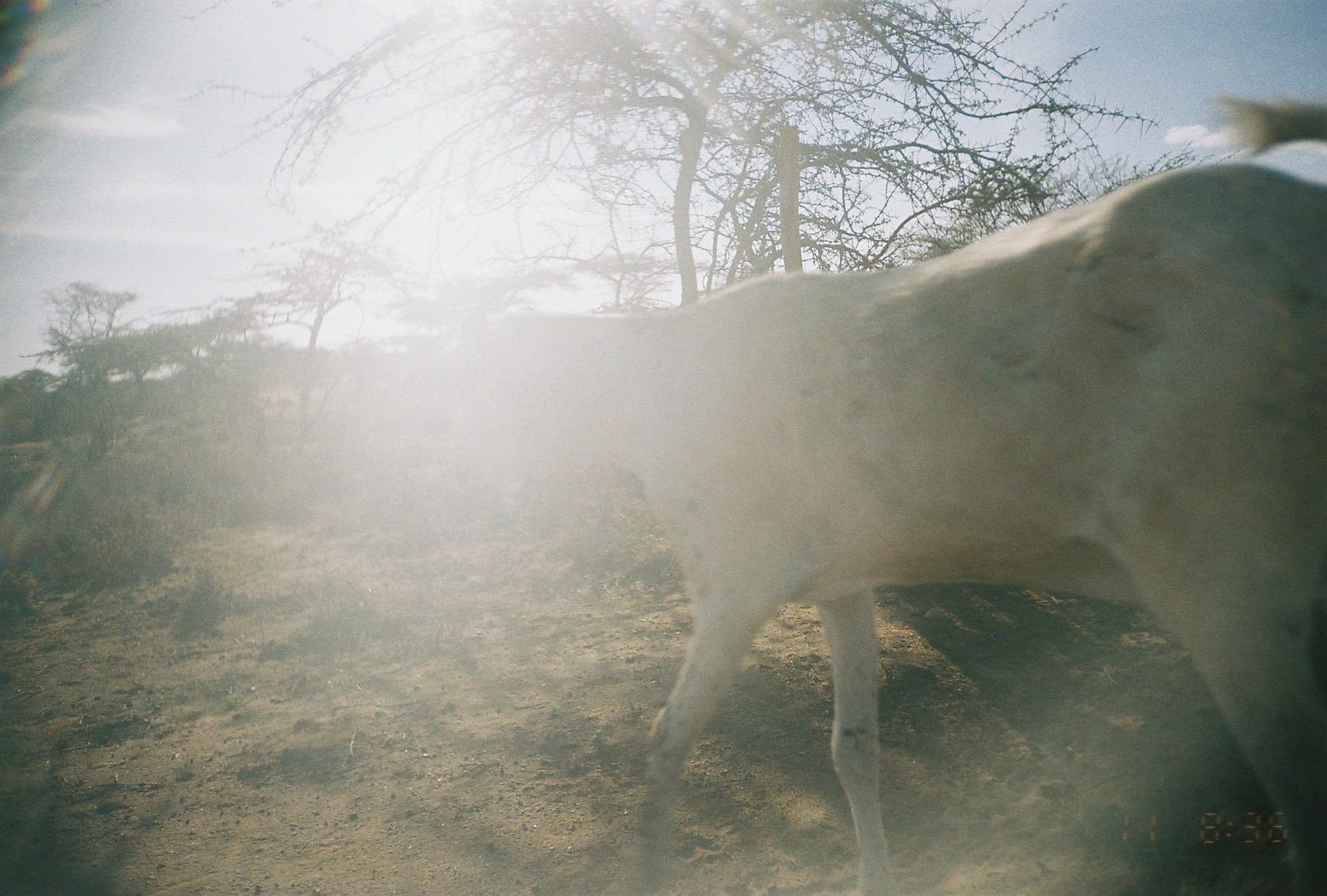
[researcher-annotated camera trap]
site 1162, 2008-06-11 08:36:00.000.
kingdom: Animalia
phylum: Chordata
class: Mammalia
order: Artiodactyla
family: Bovidae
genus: Capra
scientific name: Capra aegagrus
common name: wild goat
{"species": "Capra aegagrus (wild goat)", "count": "1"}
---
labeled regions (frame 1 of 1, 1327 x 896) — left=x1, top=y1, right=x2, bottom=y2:
capra aegagrus: left=407, top=87, right=1326, bottom=896